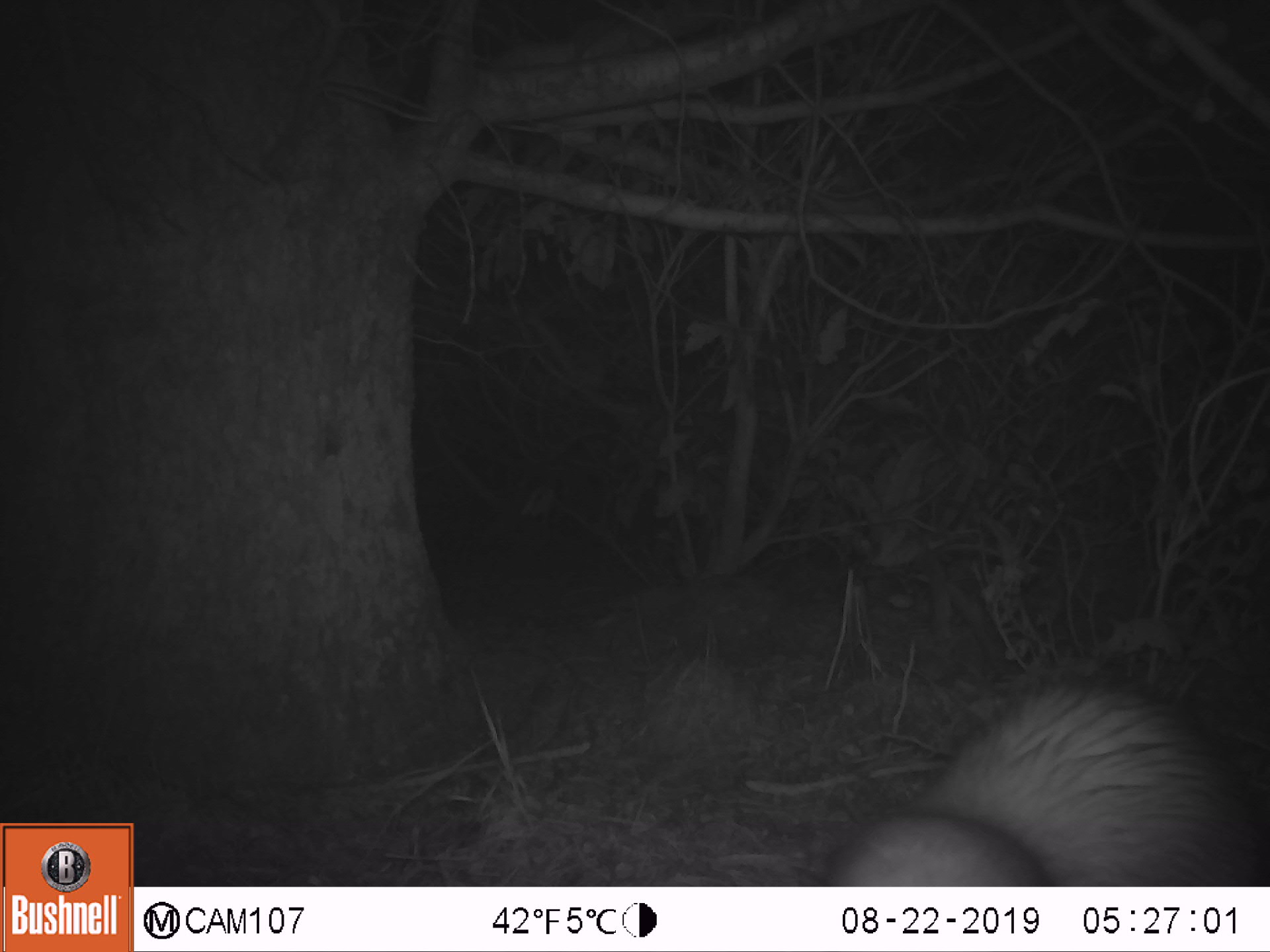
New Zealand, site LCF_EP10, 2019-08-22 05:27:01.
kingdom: Animalia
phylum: Chordata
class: Mammalia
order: Carnivora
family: Mustelidae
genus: Mustela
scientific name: Mustela furo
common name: ferret